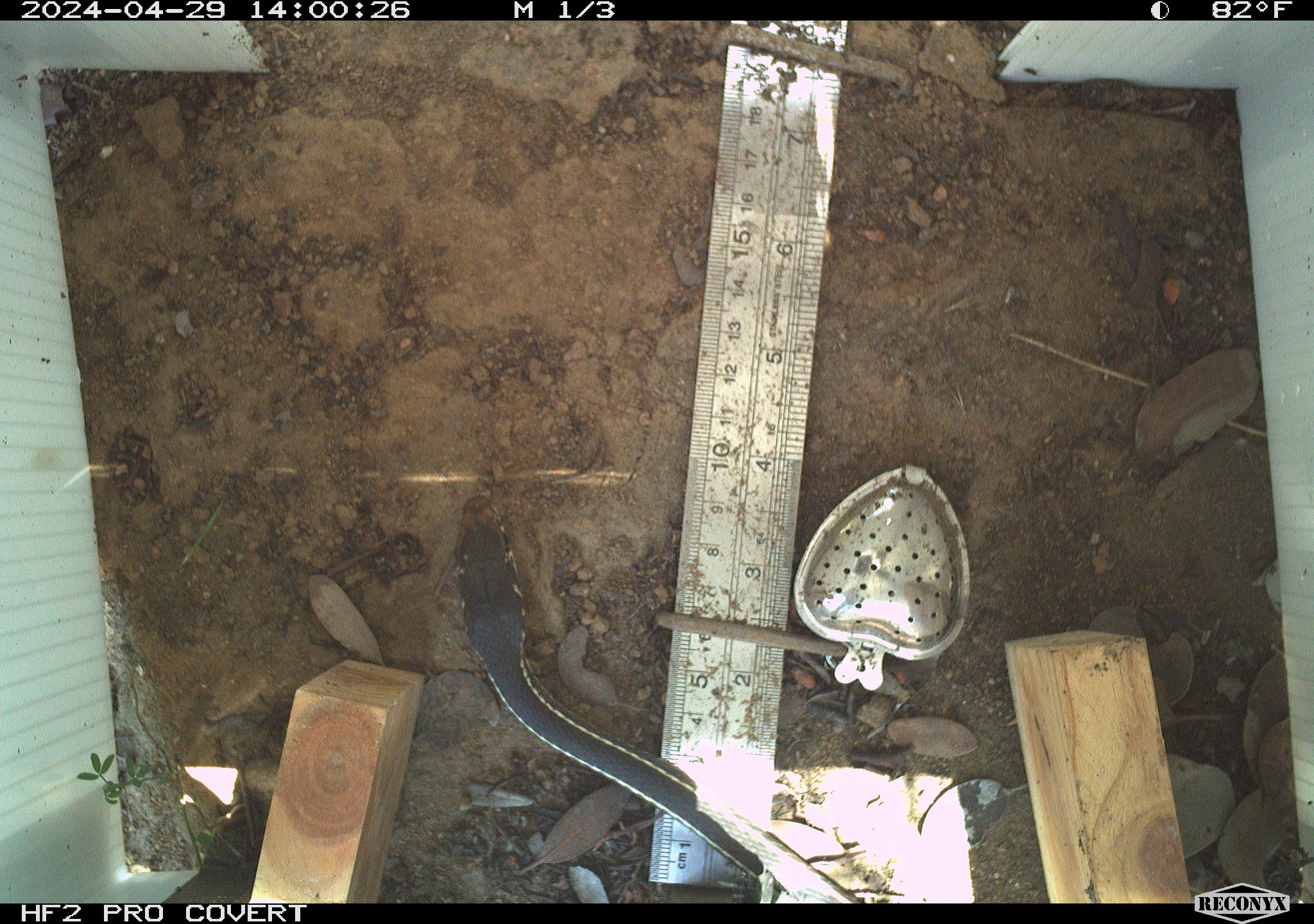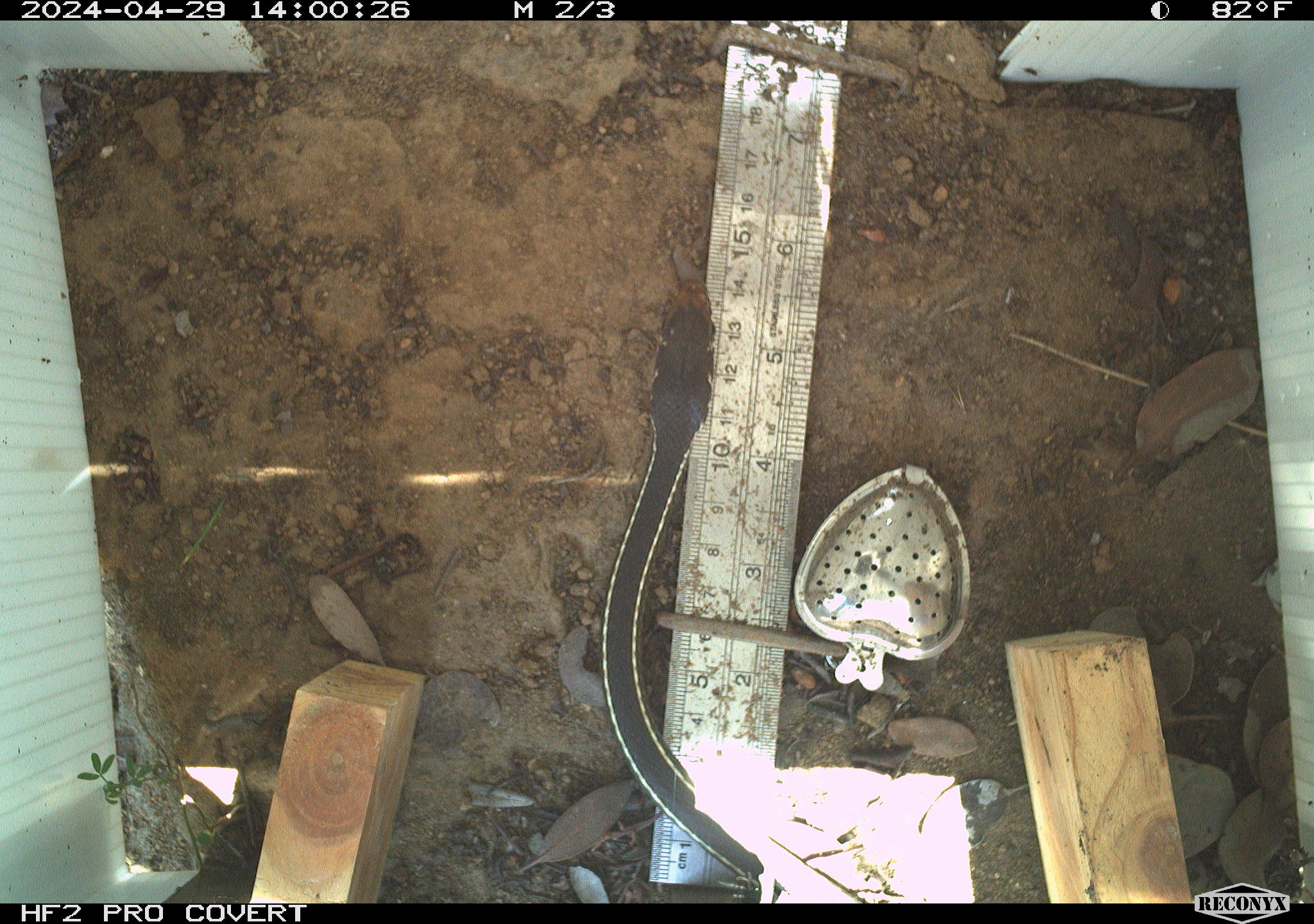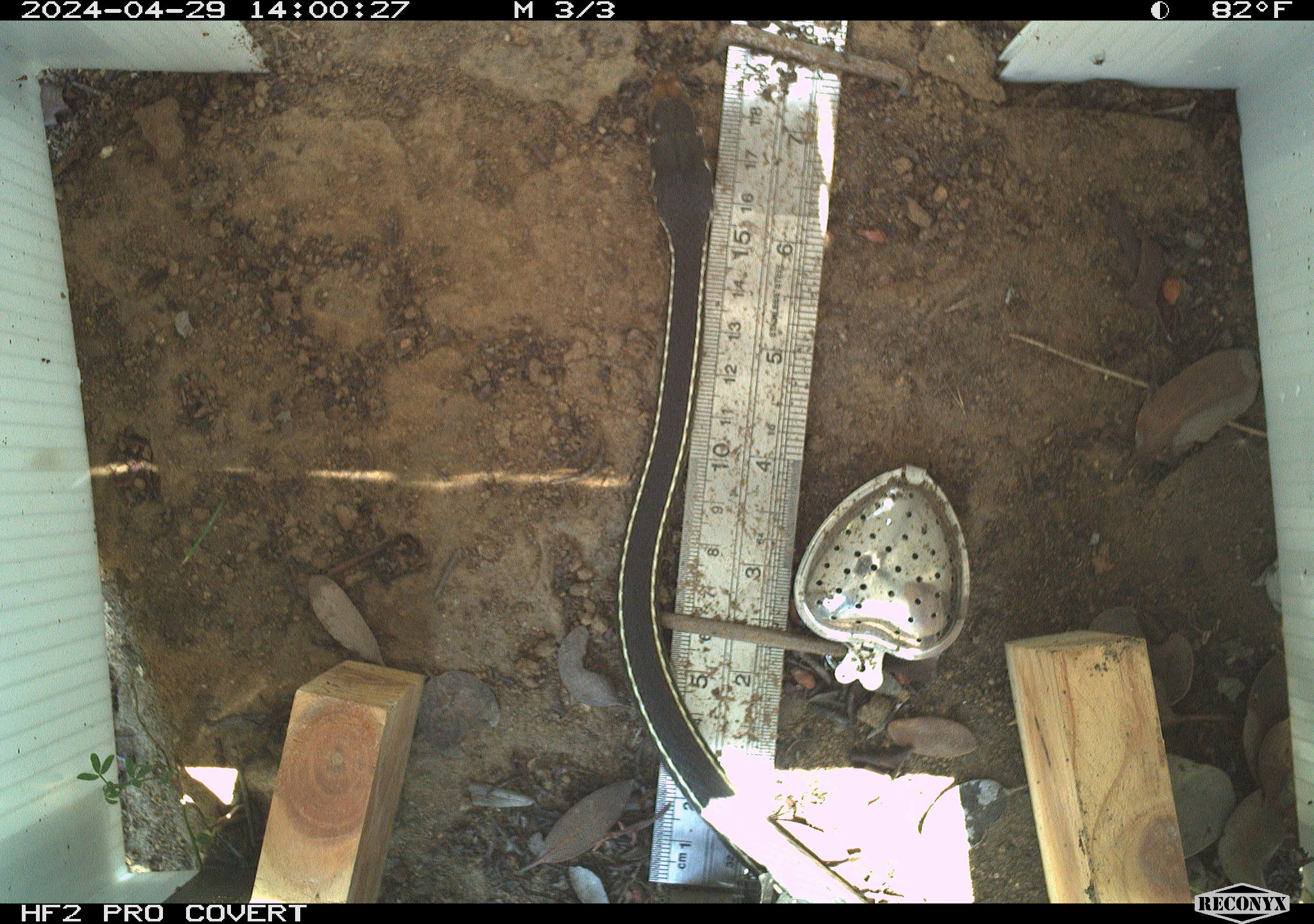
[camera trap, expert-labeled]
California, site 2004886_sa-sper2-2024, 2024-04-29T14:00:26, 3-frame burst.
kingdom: Animalia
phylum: Chordata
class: Reptilia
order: Squamata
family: Colubridae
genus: Masticophis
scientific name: Masticophis lateralis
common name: striped racer